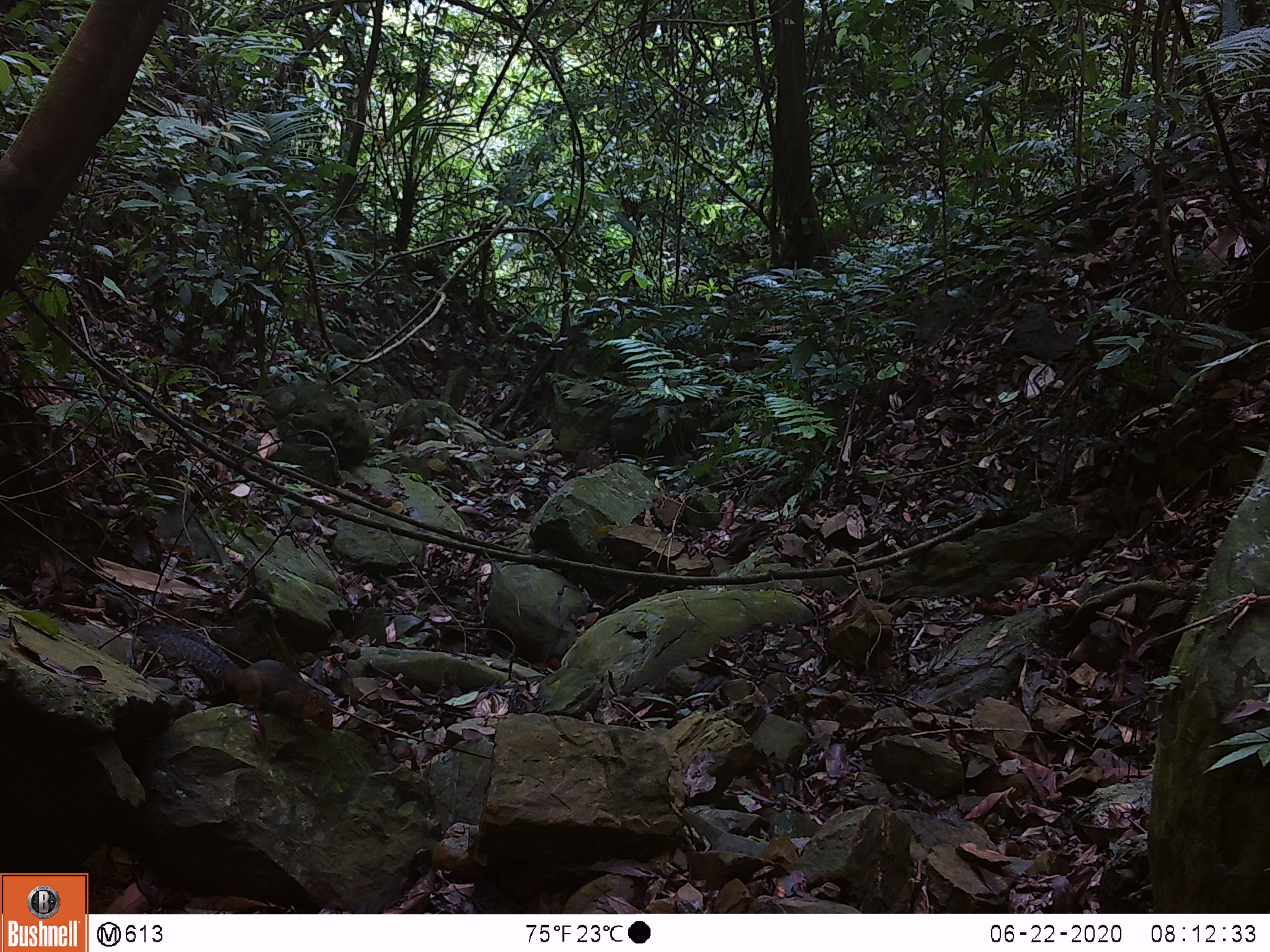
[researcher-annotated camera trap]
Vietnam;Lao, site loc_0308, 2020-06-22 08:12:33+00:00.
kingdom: Animalia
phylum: Chordata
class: Mammalia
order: Rodentia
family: Sciuridae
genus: Dremomys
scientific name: Dremomys rufigenis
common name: red-cheeked squirrel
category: red cheeked squirrel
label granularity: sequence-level